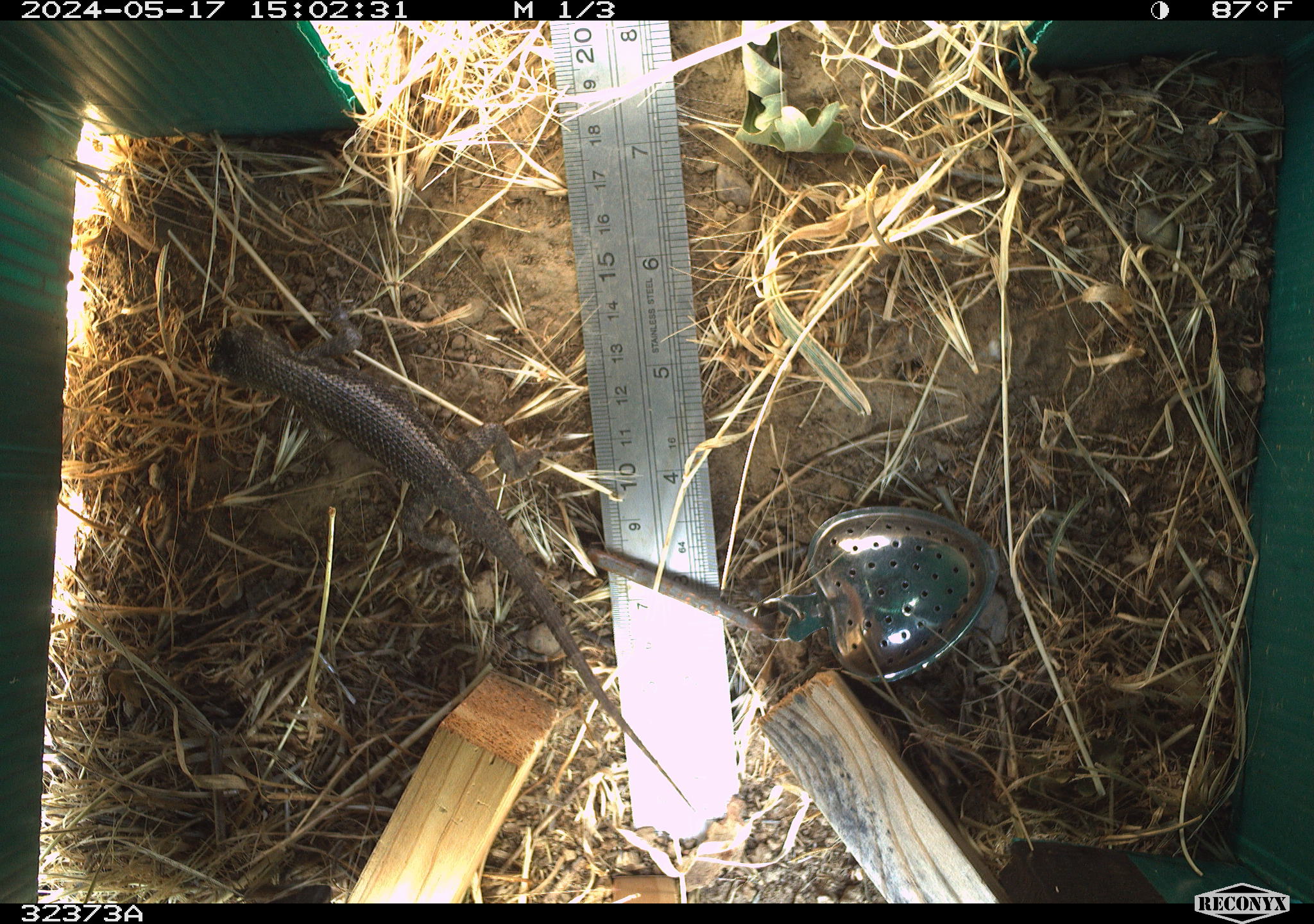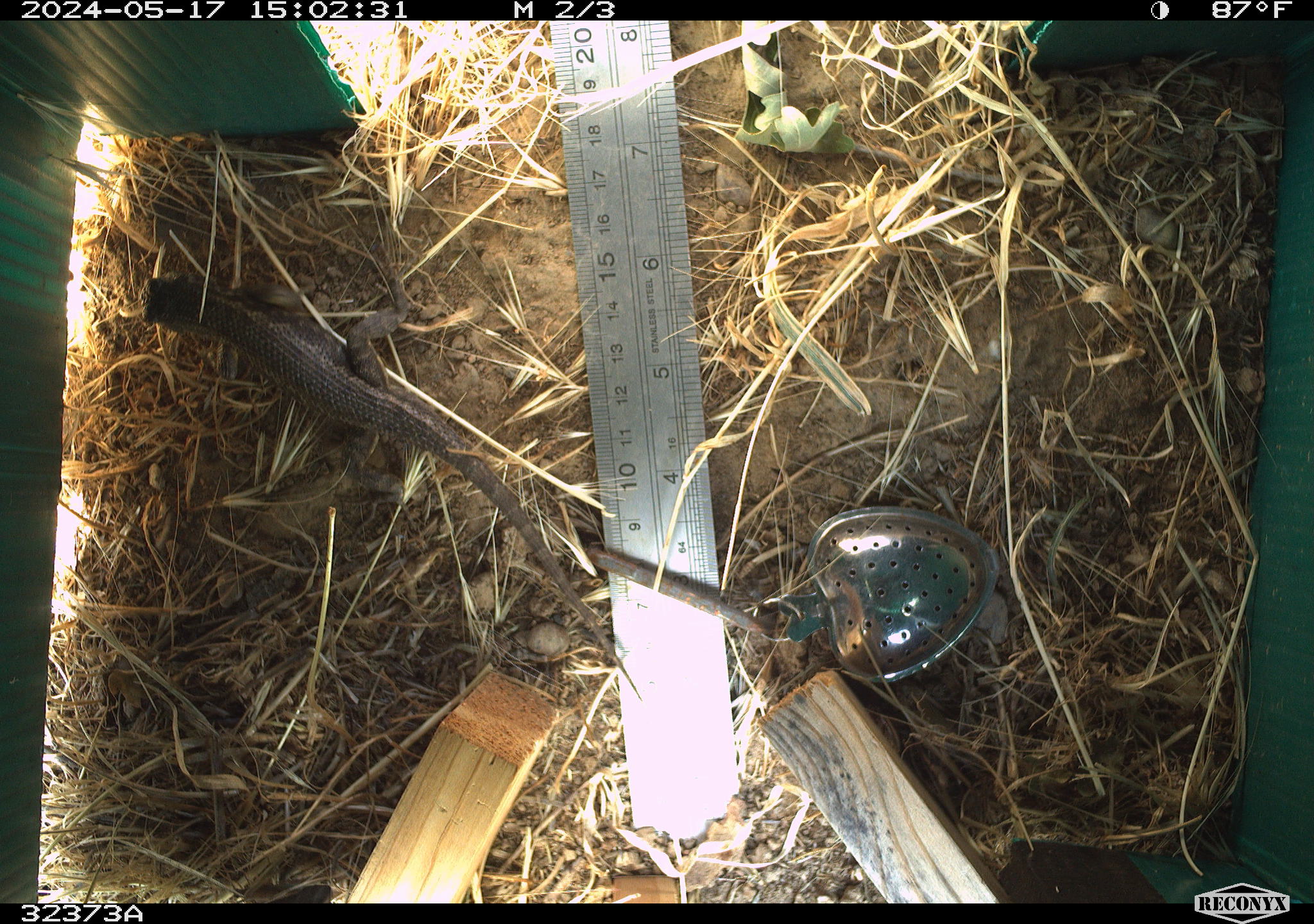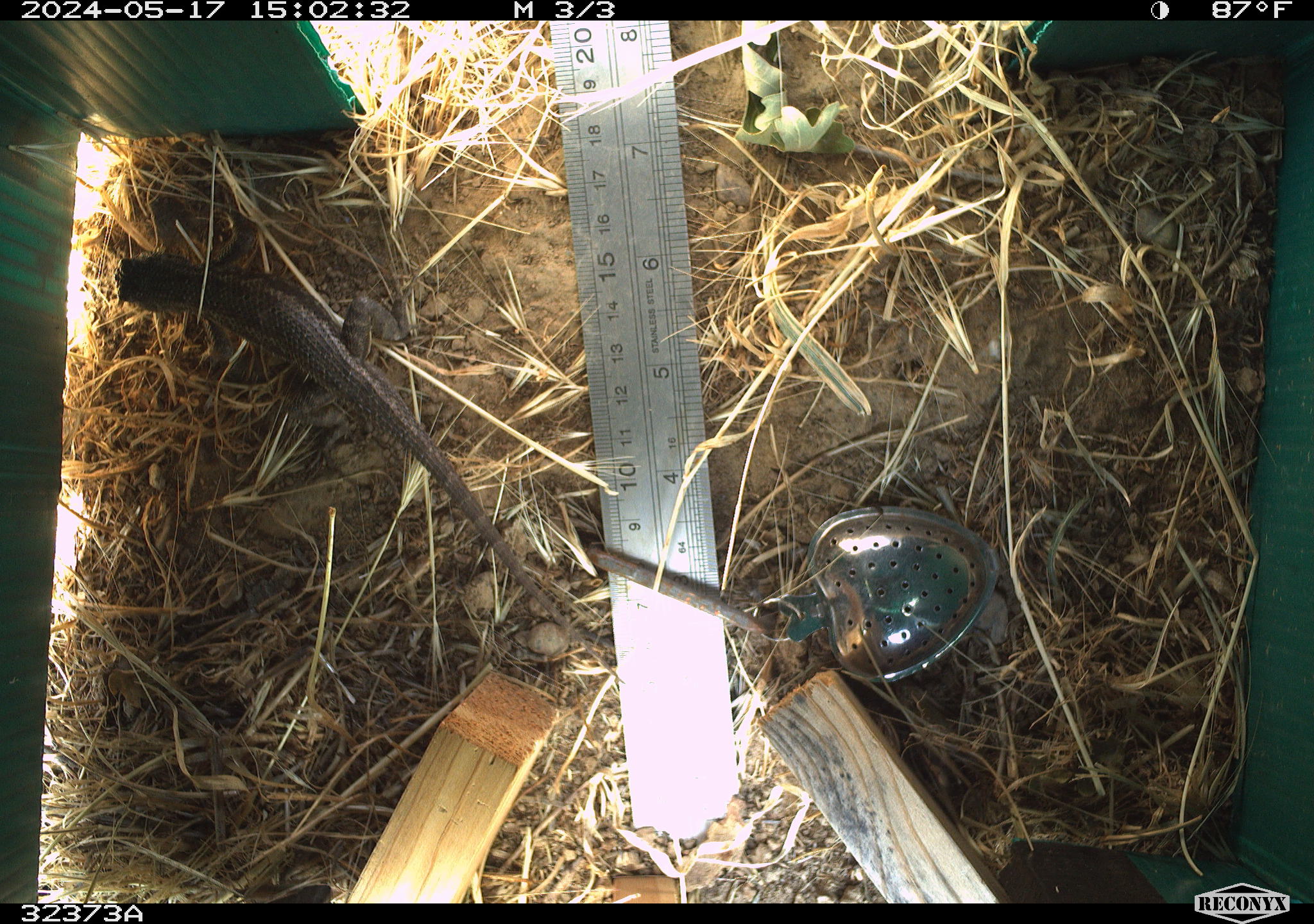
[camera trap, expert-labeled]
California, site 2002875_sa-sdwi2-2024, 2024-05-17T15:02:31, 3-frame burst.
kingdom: Animalia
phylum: Chordata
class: Reptilia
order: Squamata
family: Phrynosomatidae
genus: Sceloporus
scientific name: Sceloporus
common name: spiny lizards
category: sceloporus species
Sceloporus species (spiny lizards) (Sceloporus).